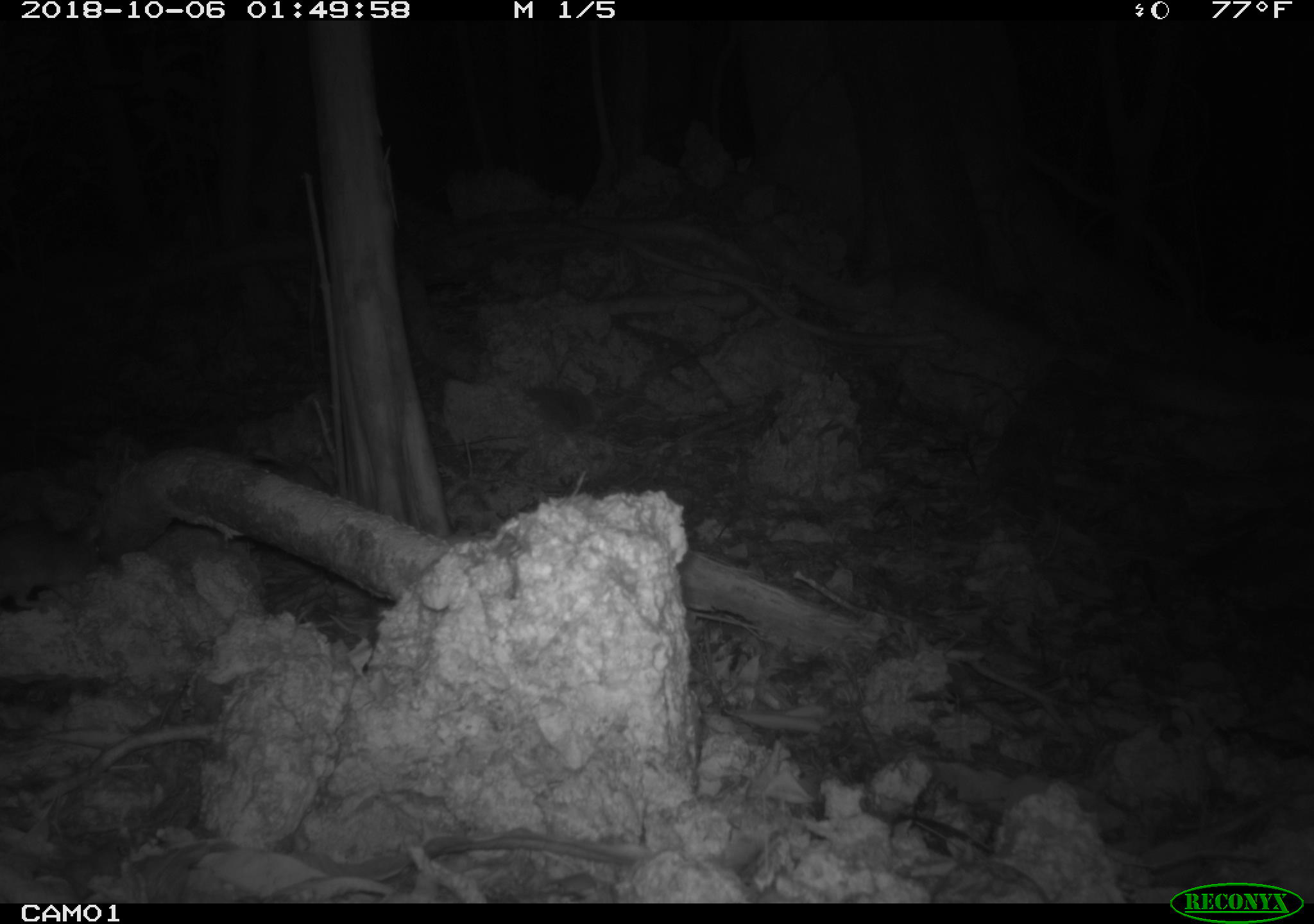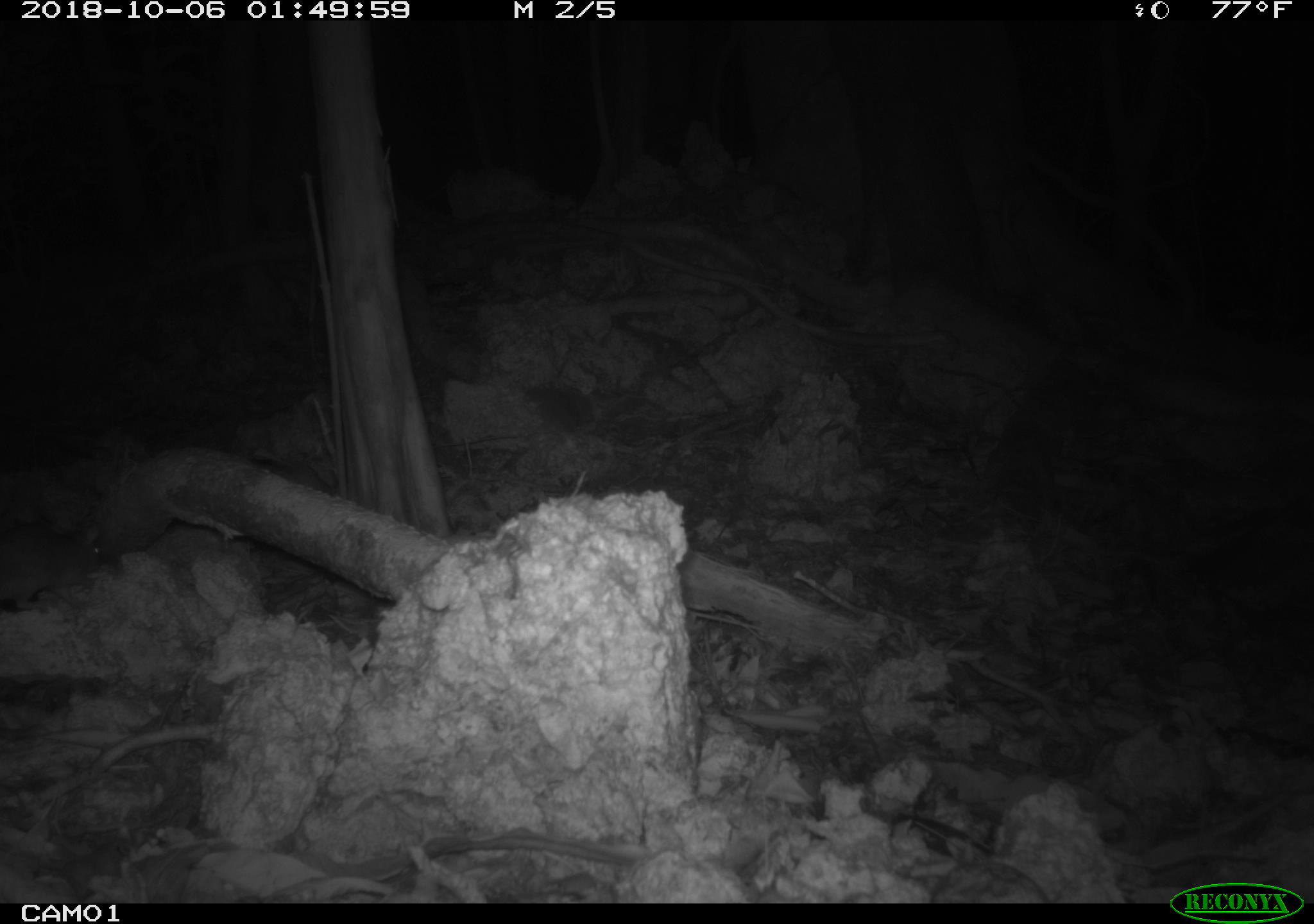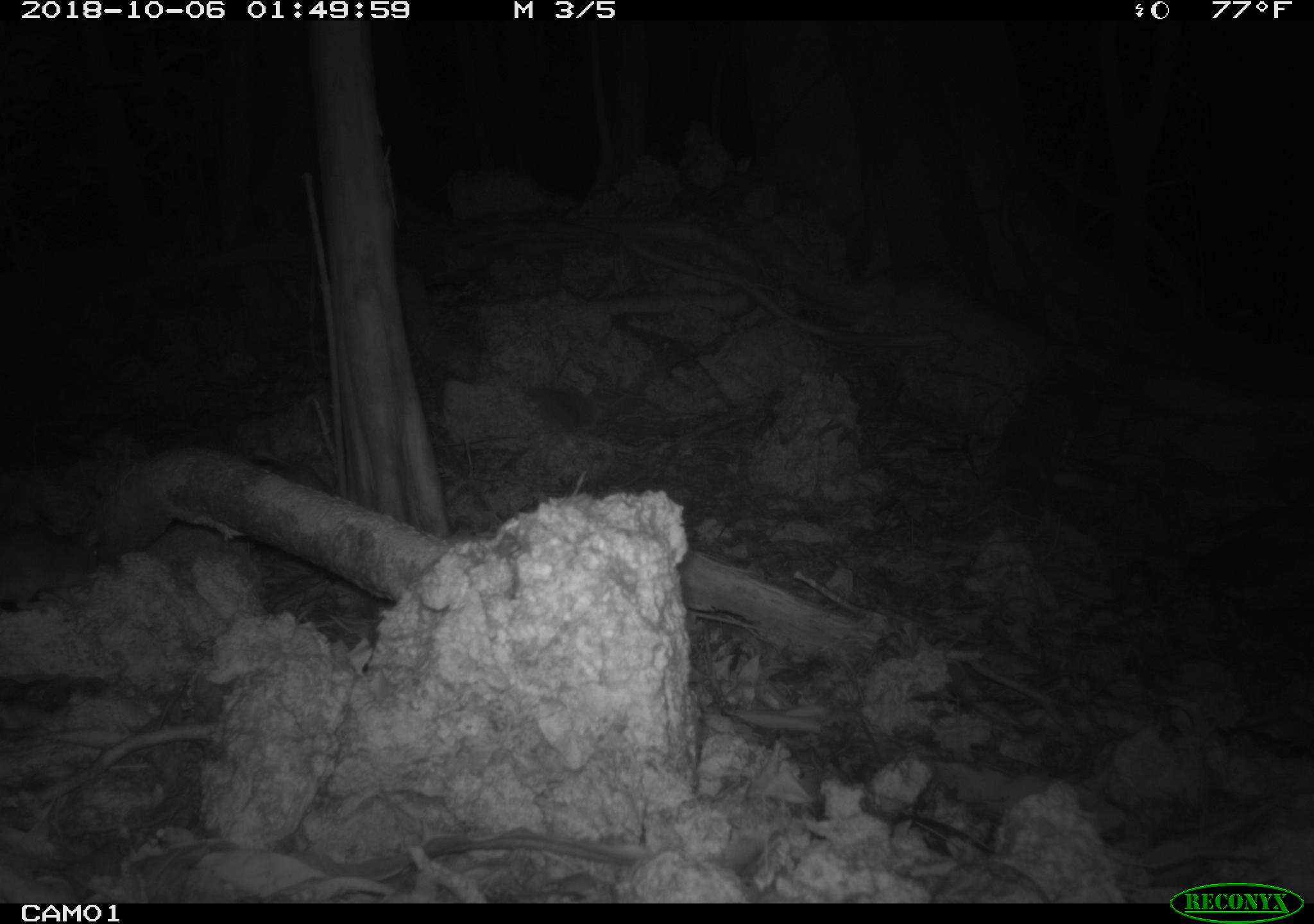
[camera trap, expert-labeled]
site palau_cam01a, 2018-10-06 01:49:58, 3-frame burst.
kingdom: Animalia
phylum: Chordata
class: Mammalia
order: Rodentia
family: Muridae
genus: Rattus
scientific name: Rattus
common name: rat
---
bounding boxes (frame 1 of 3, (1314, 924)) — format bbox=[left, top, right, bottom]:
rat: bbox=[0, 515, 122, 616]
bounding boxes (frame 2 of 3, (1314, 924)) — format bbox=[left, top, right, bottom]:
rat: bbox=[0, 520, 109, 613]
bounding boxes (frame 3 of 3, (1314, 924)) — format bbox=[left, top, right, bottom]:
rat: bbox=[0, 524, 107, 613]